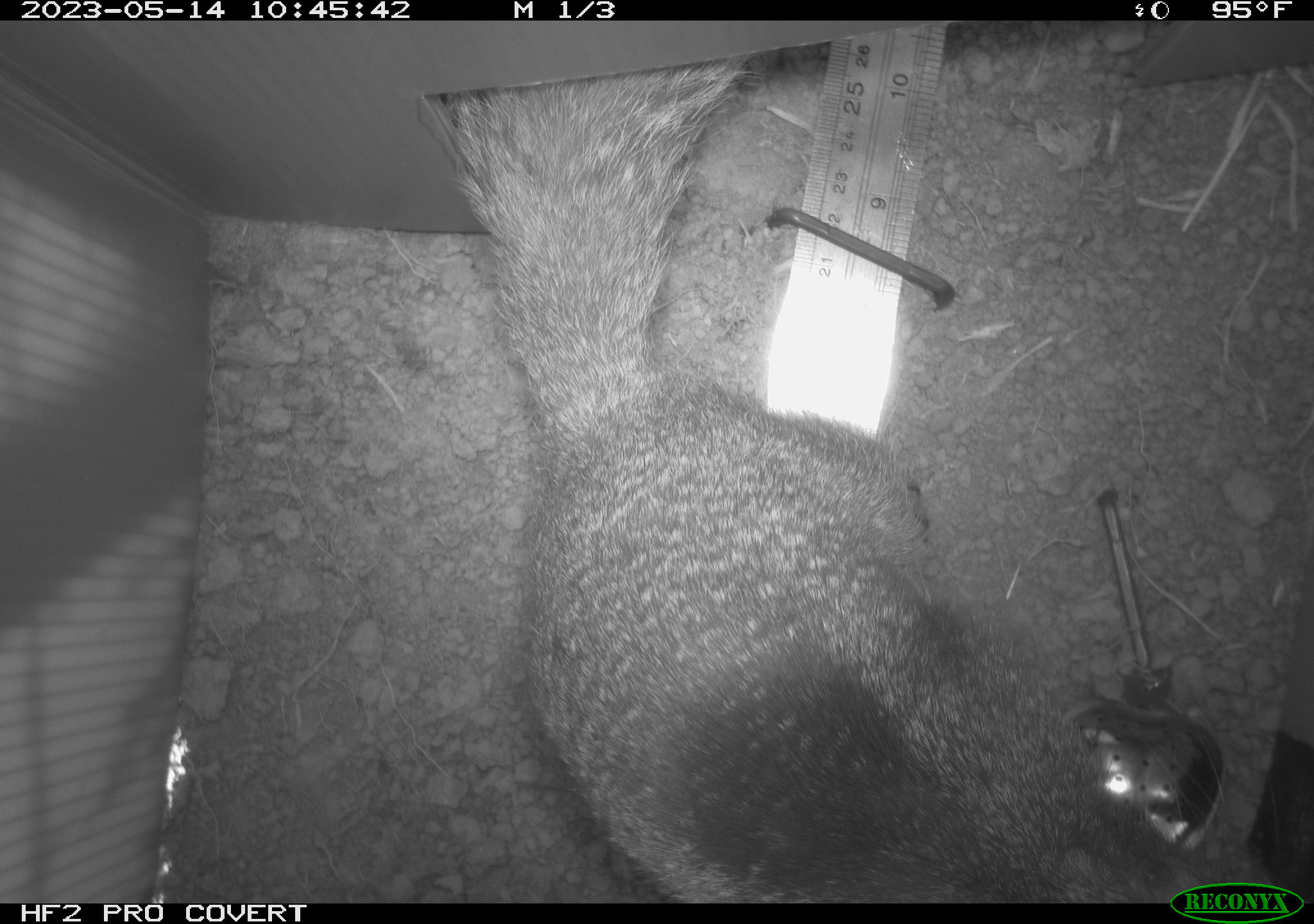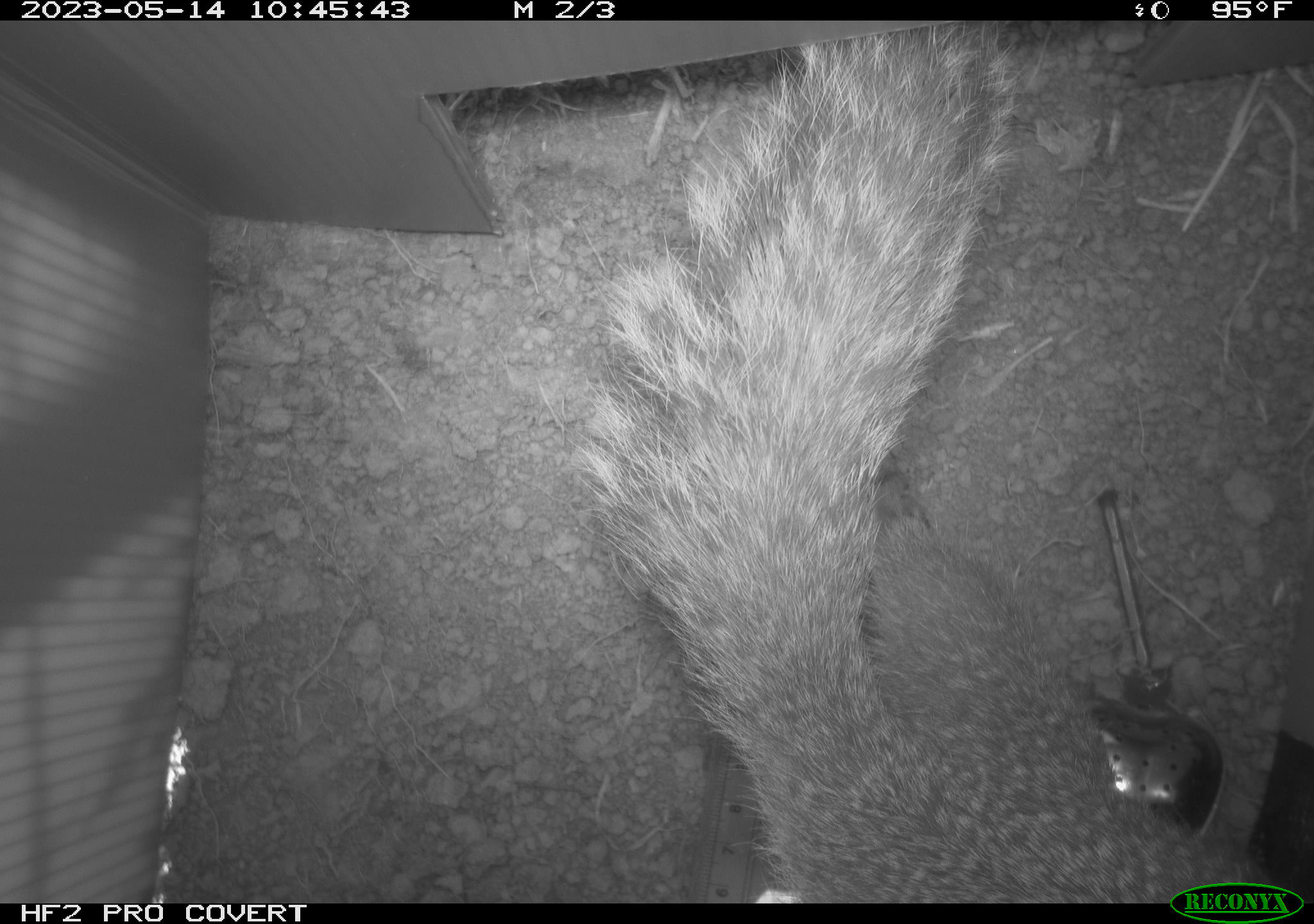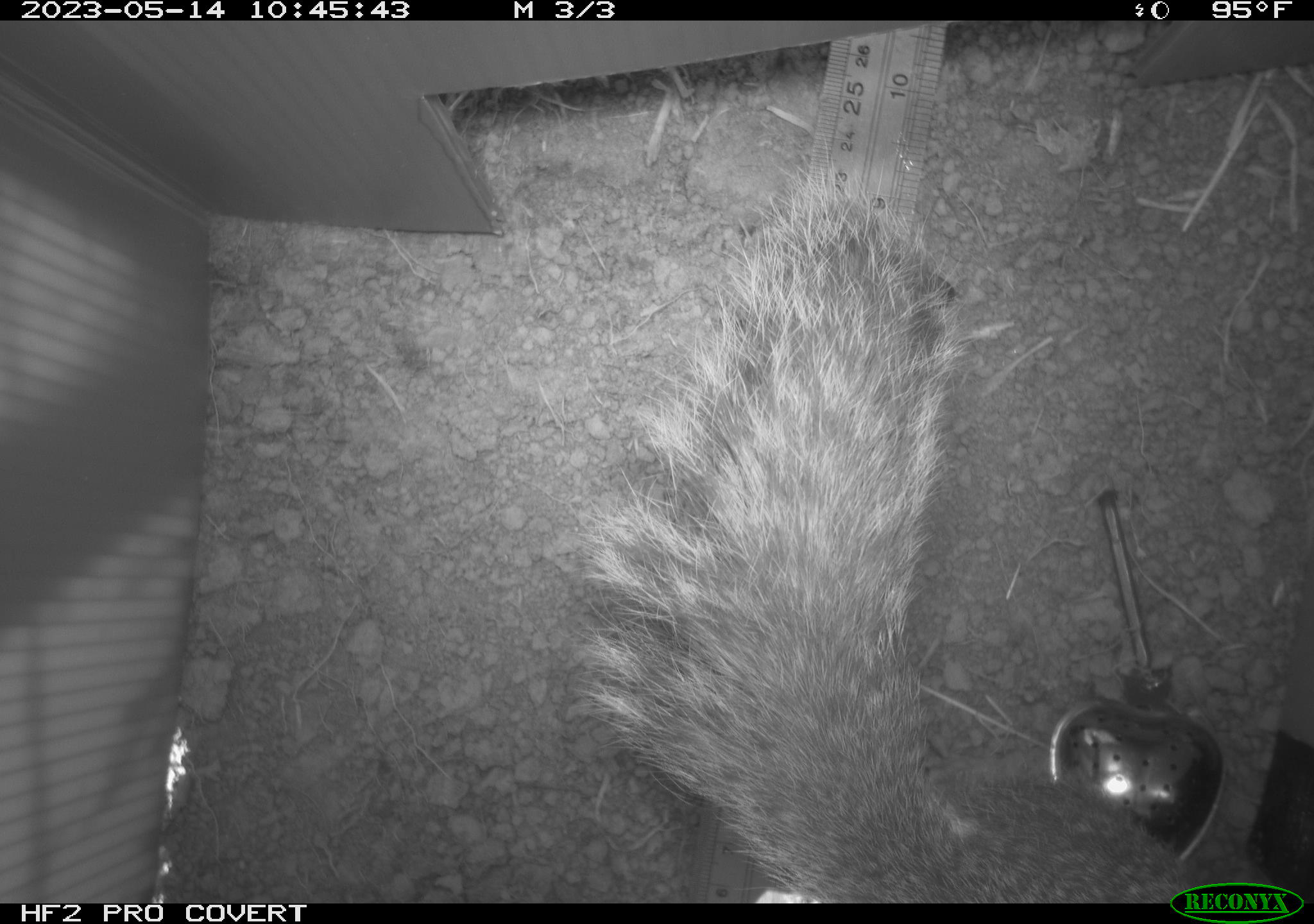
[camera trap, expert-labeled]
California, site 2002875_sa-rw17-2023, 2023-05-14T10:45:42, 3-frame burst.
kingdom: Animalia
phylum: Chordata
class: Mammalia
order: Rodentia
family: Sciuridae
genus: Otospermophilus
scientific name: Otospermophilus beecheyi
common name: california ground squirrel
California ground squirrel (Otospermophilus beecheyi).